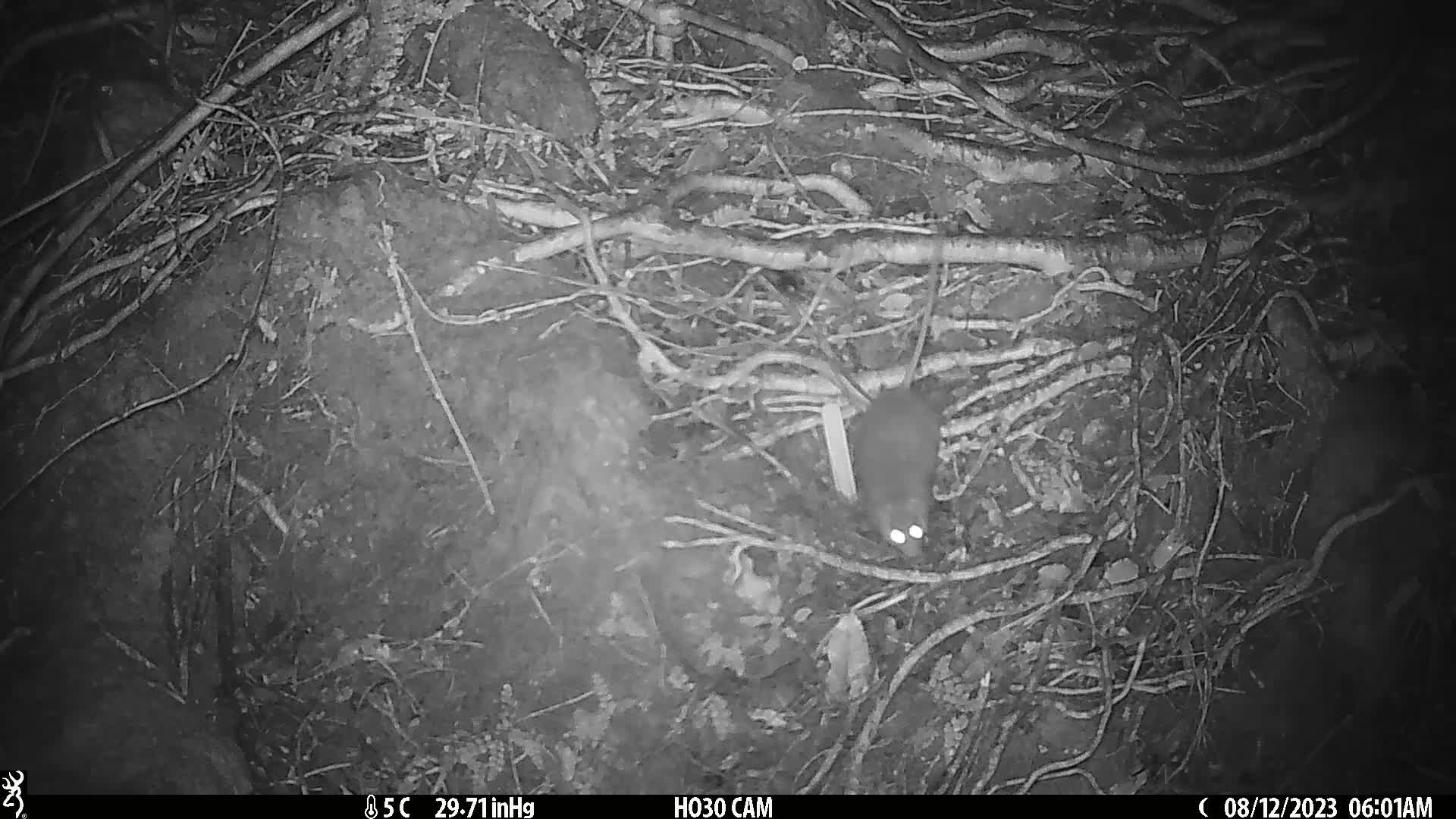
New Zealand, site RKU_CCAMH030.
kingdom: Animalia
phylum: Chordata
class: Mammalia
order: Rodentia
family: Muridae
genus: Rattus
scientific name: Rattus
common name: rat